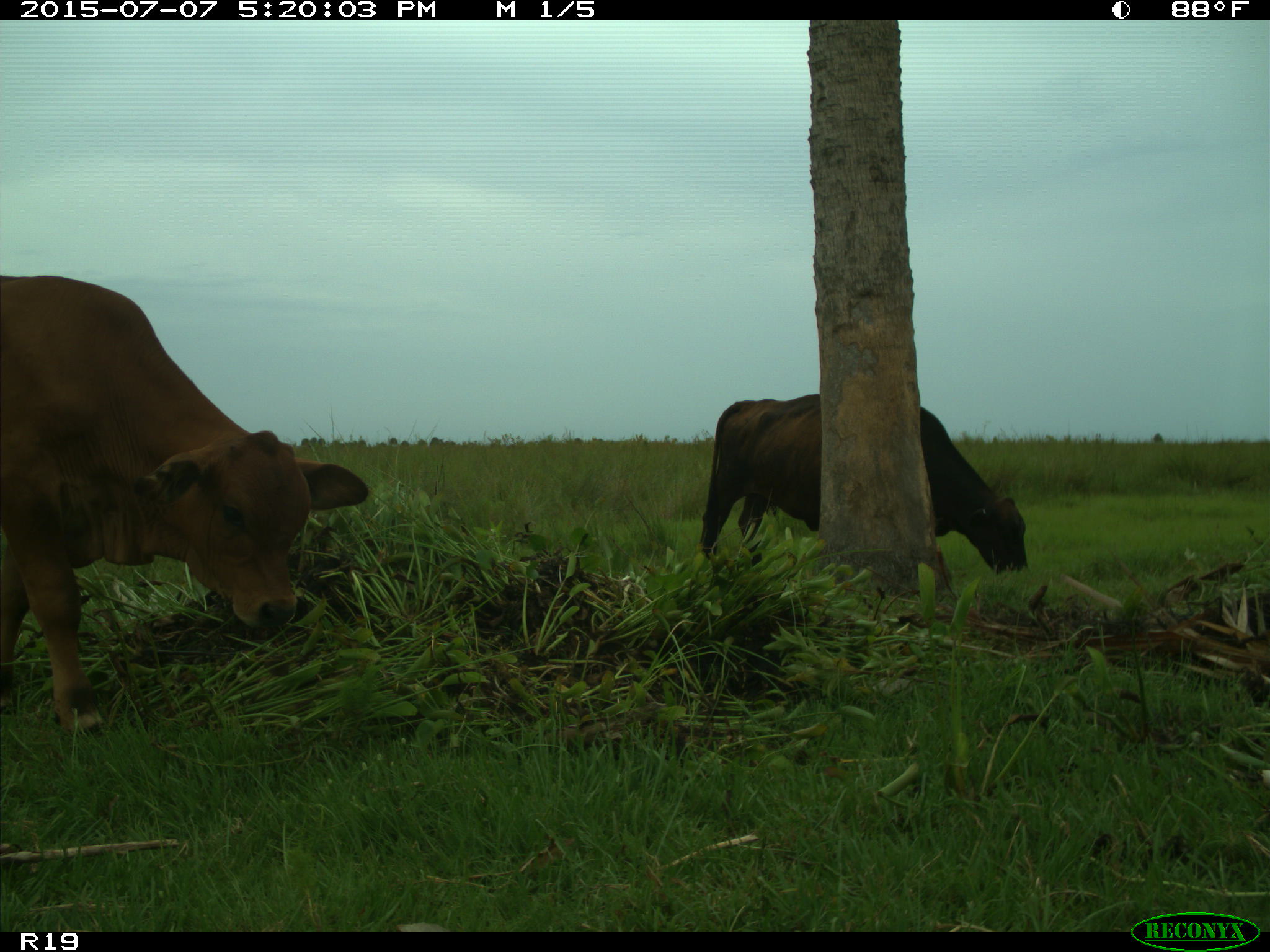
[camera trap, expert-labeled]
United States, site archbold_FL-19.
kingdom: Animalia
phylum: Chordata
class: Mammalia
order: Artiodactyla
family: Bovidae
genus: Bos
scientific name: Bos taurus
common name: domestic cow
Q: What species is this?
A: Bos taurus (domestic cow).